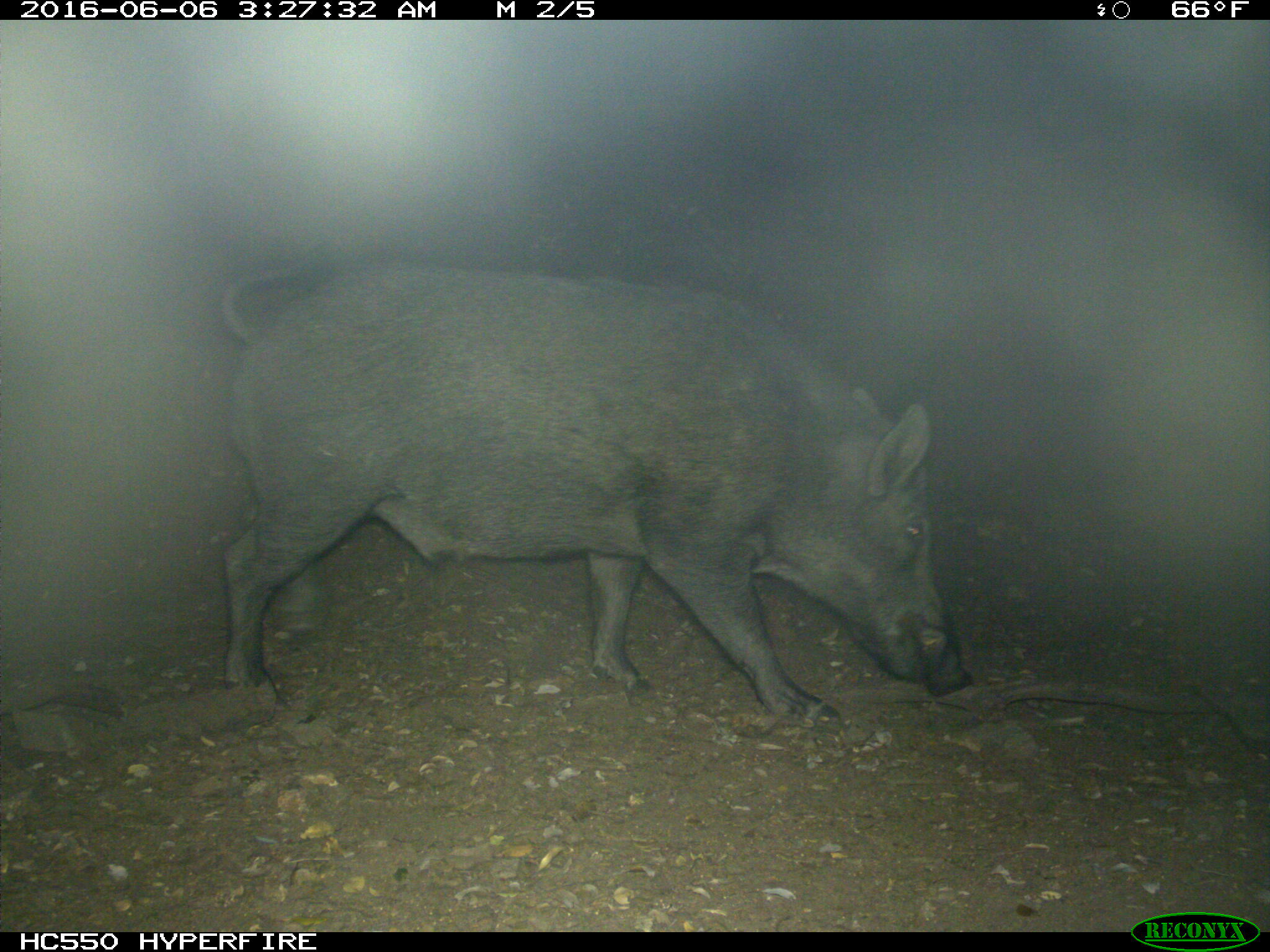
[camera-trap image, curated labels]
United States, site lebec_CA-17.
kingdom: Animalia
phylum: Chordata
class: Mammalia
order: Artiodactyla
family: Suidae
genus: Sus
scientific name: Sus scrofa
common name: wild boar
Sus scrofa (wild boar).